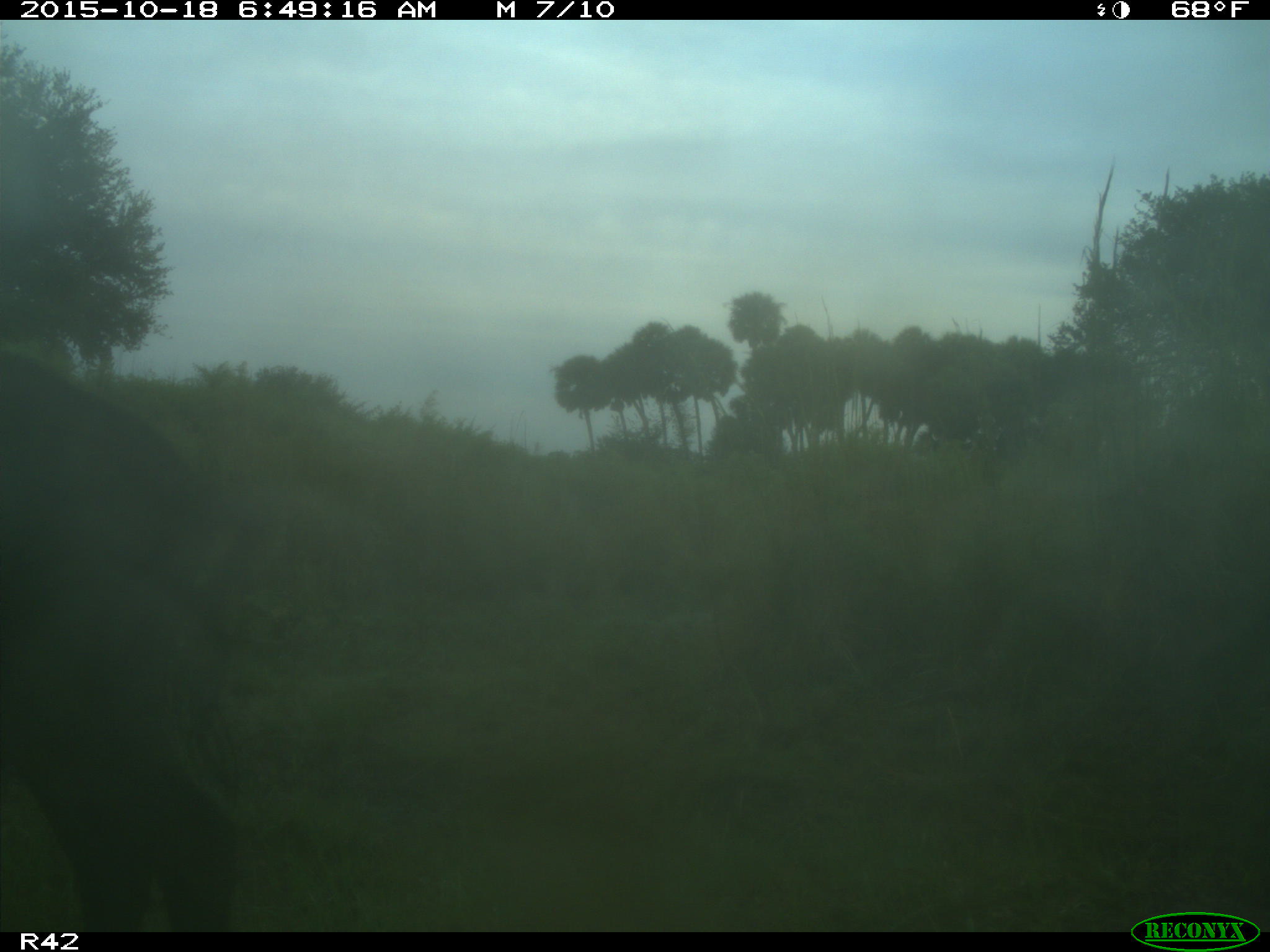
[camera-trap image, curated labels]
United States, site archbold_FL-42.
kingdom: Animalia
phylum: Chordata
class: Mammalia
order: Artiodactyla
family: Suidae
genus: Sus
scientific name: Sus scrofa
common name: wild boar